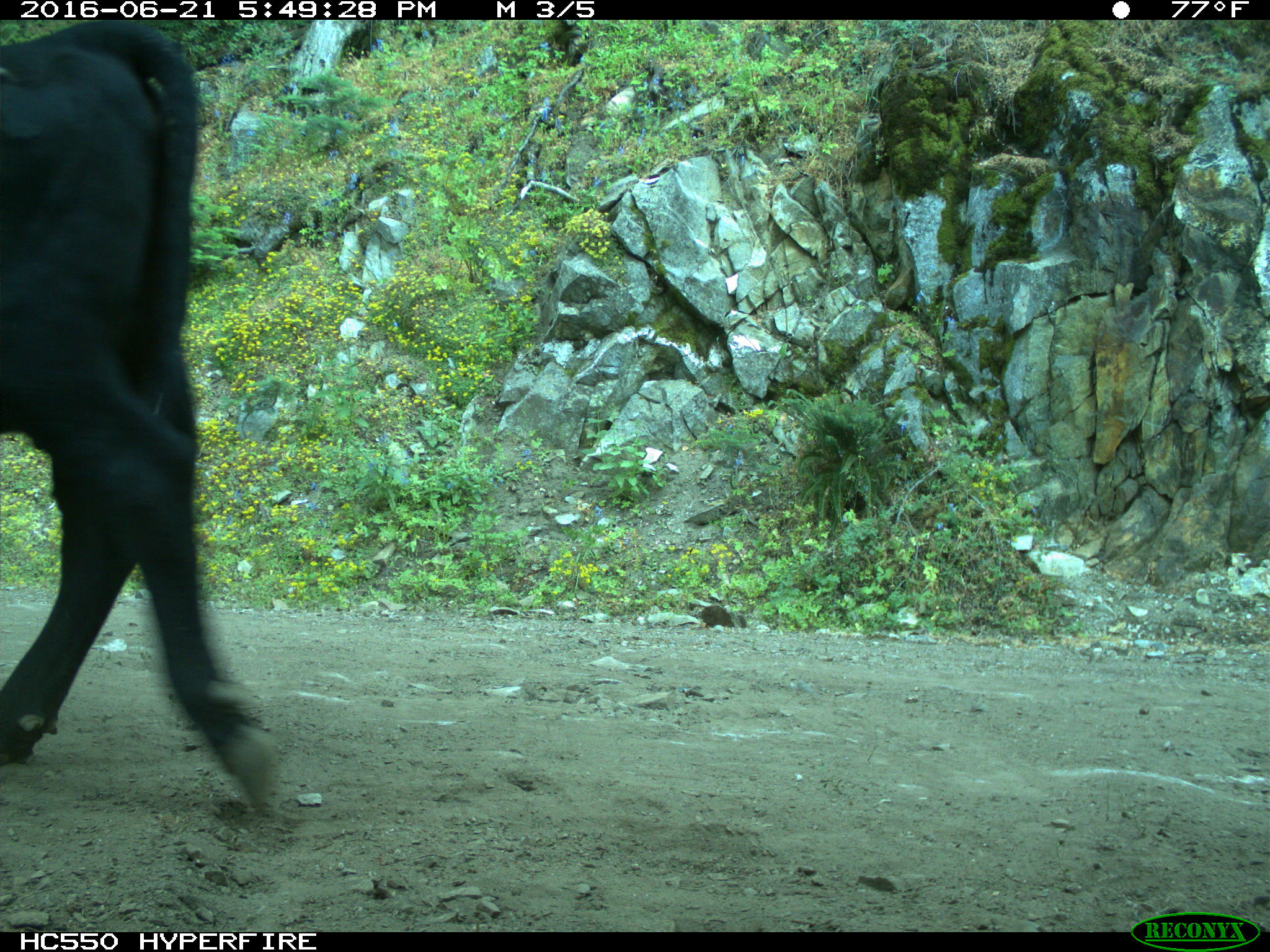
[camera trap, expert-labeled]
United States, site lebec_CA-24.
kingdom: Animalia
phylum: Chordata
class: Mammalia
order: Artiodactyla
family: Bovidae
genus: Bos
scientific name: Bos taurus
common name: domestic cow